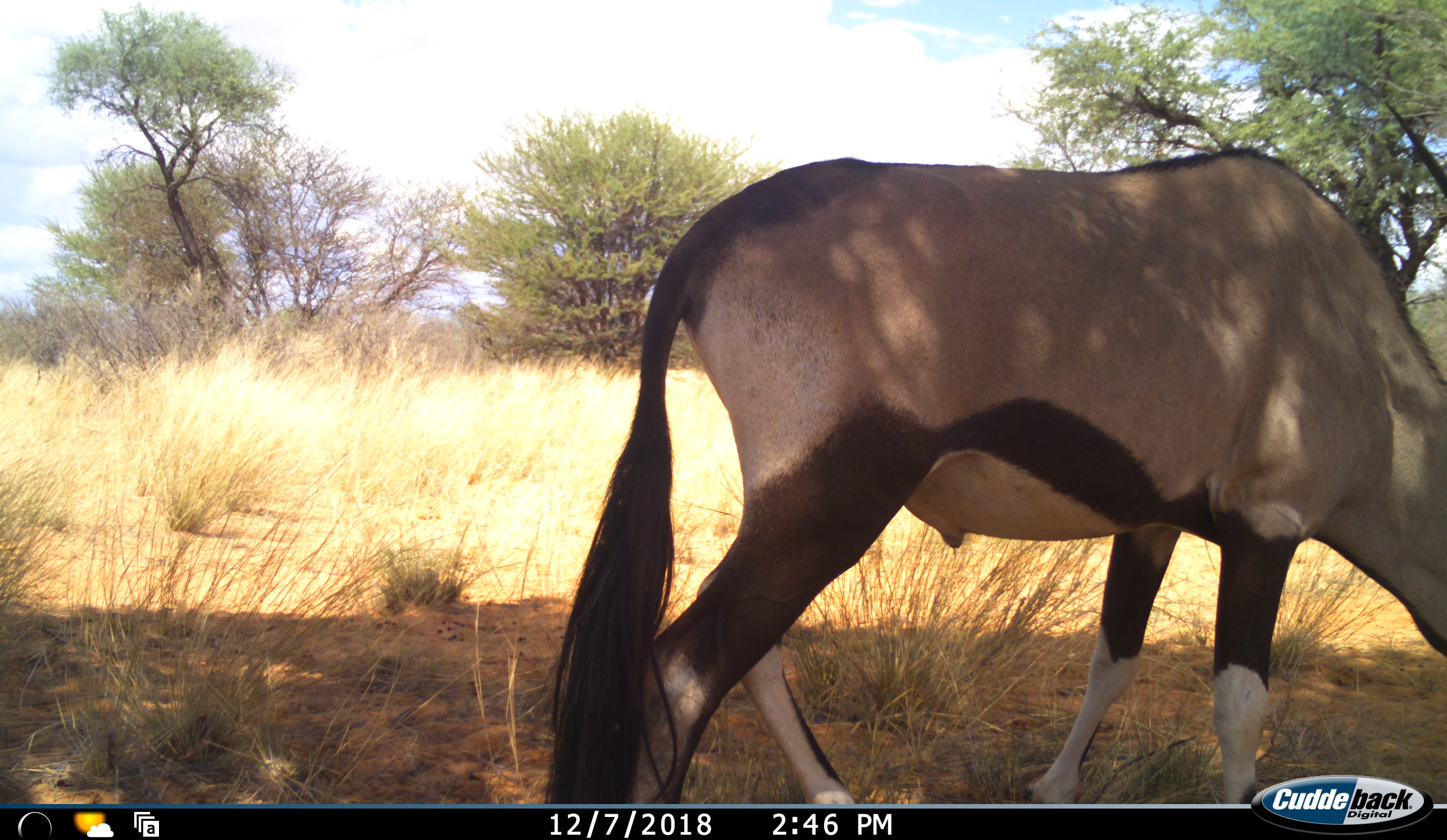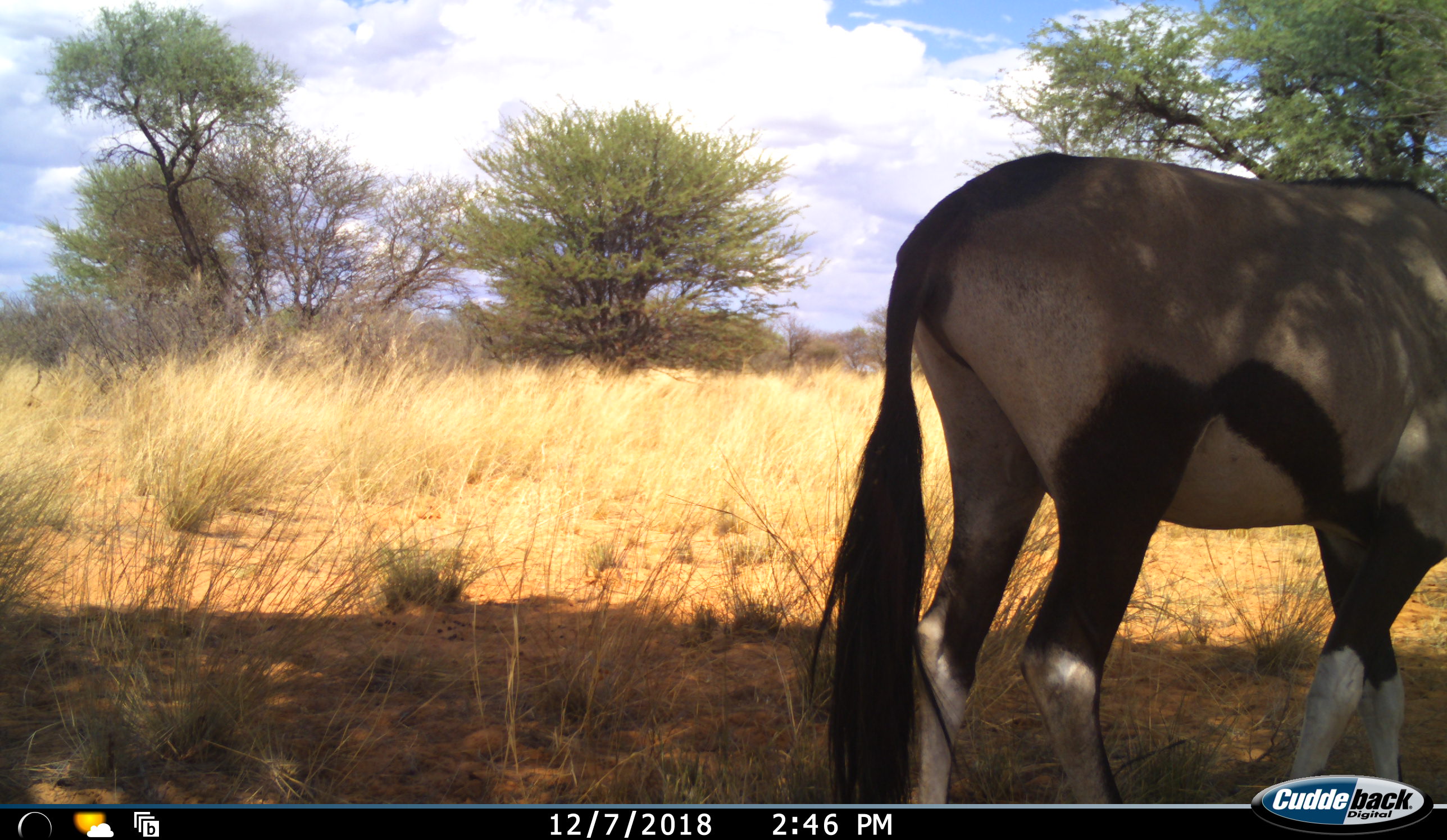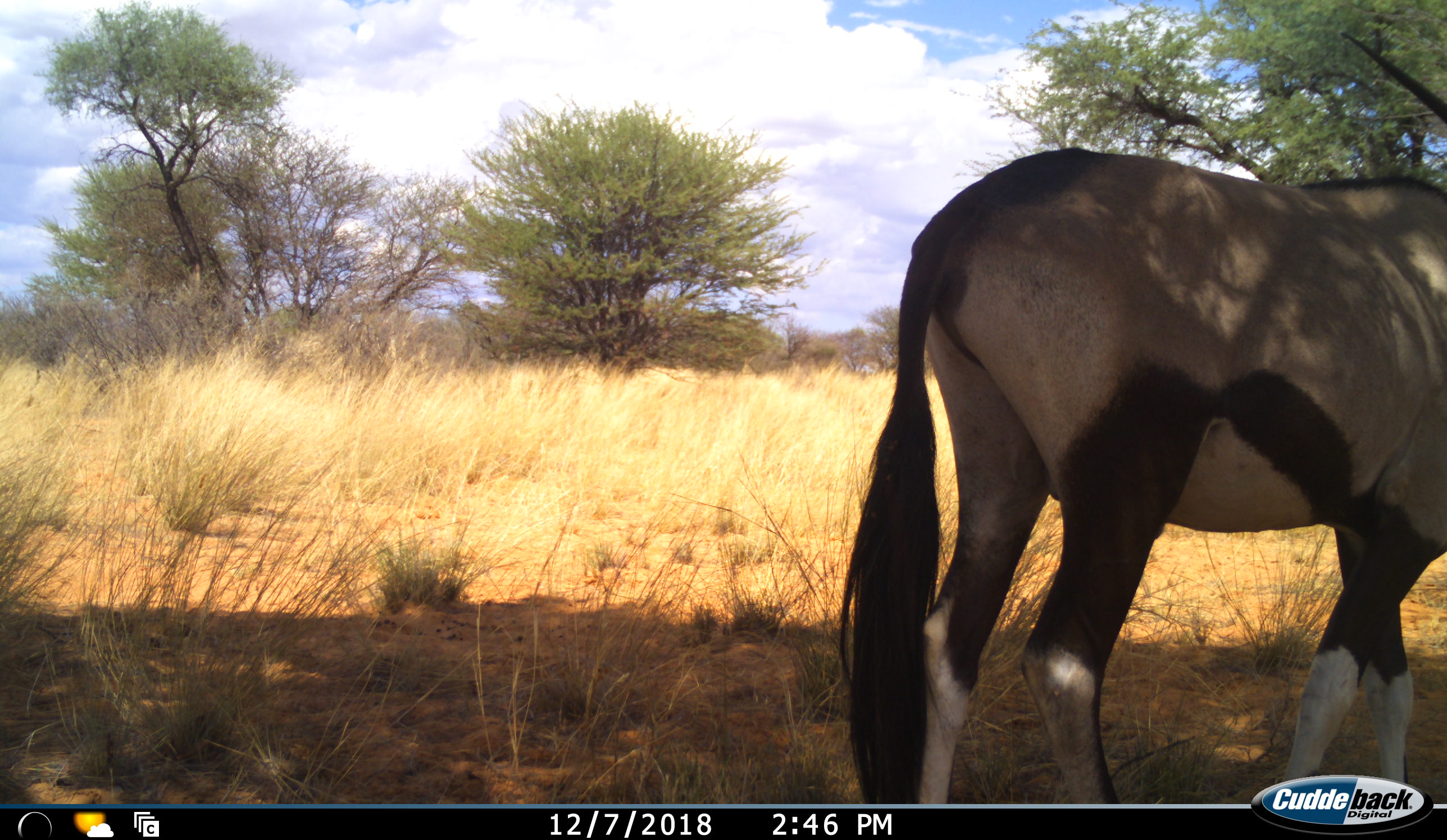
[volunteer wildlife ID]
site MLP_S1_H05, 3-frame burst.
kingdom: Animalia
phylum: Chordata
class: Mammalia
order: Artiodactyla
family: Bovidae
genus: Oryx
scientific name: Oryx gazella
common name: gemsbok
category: oryx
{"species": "oryx (gemsbok) (Oryx gazella)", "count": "1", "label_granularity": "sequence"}